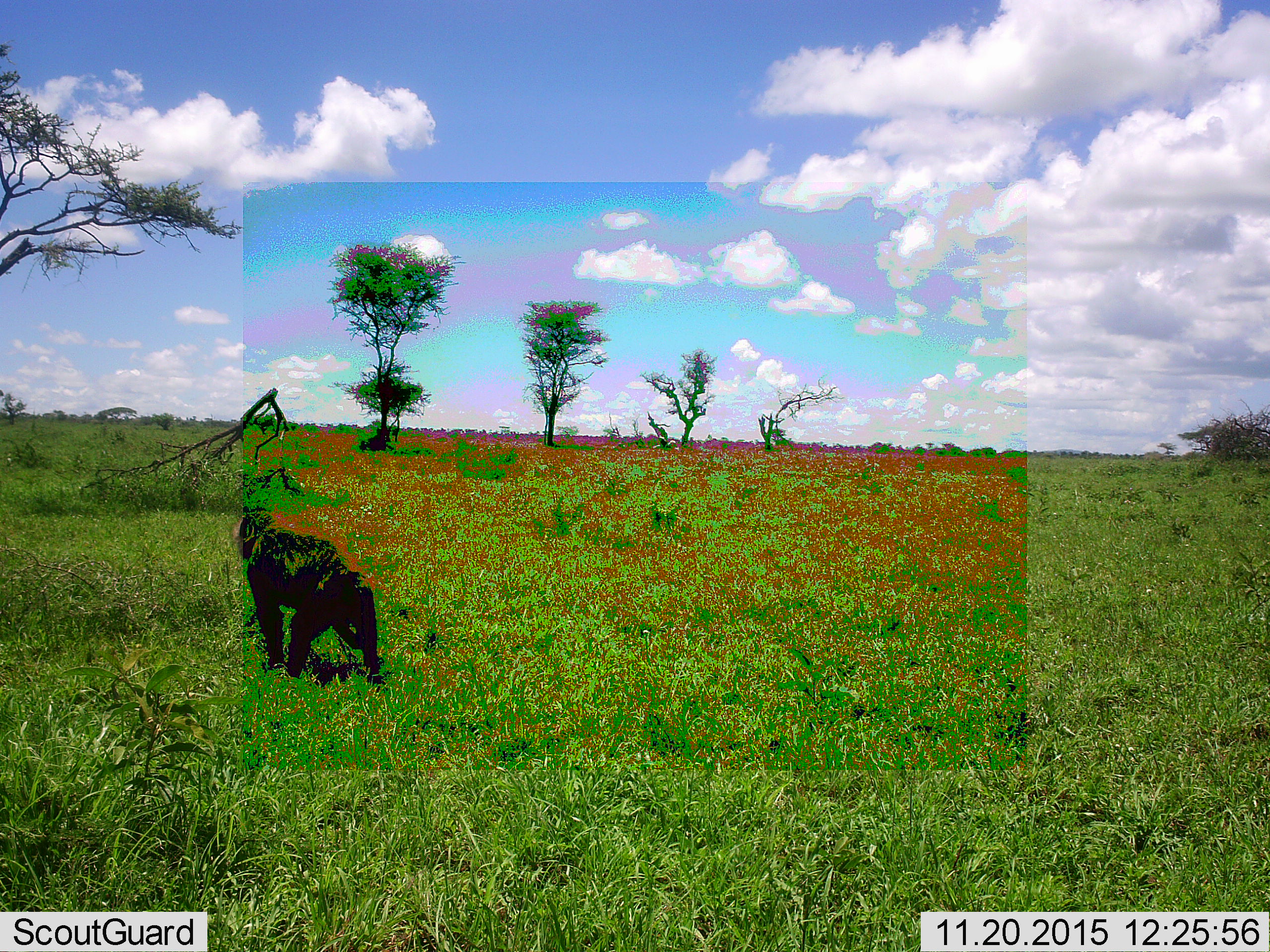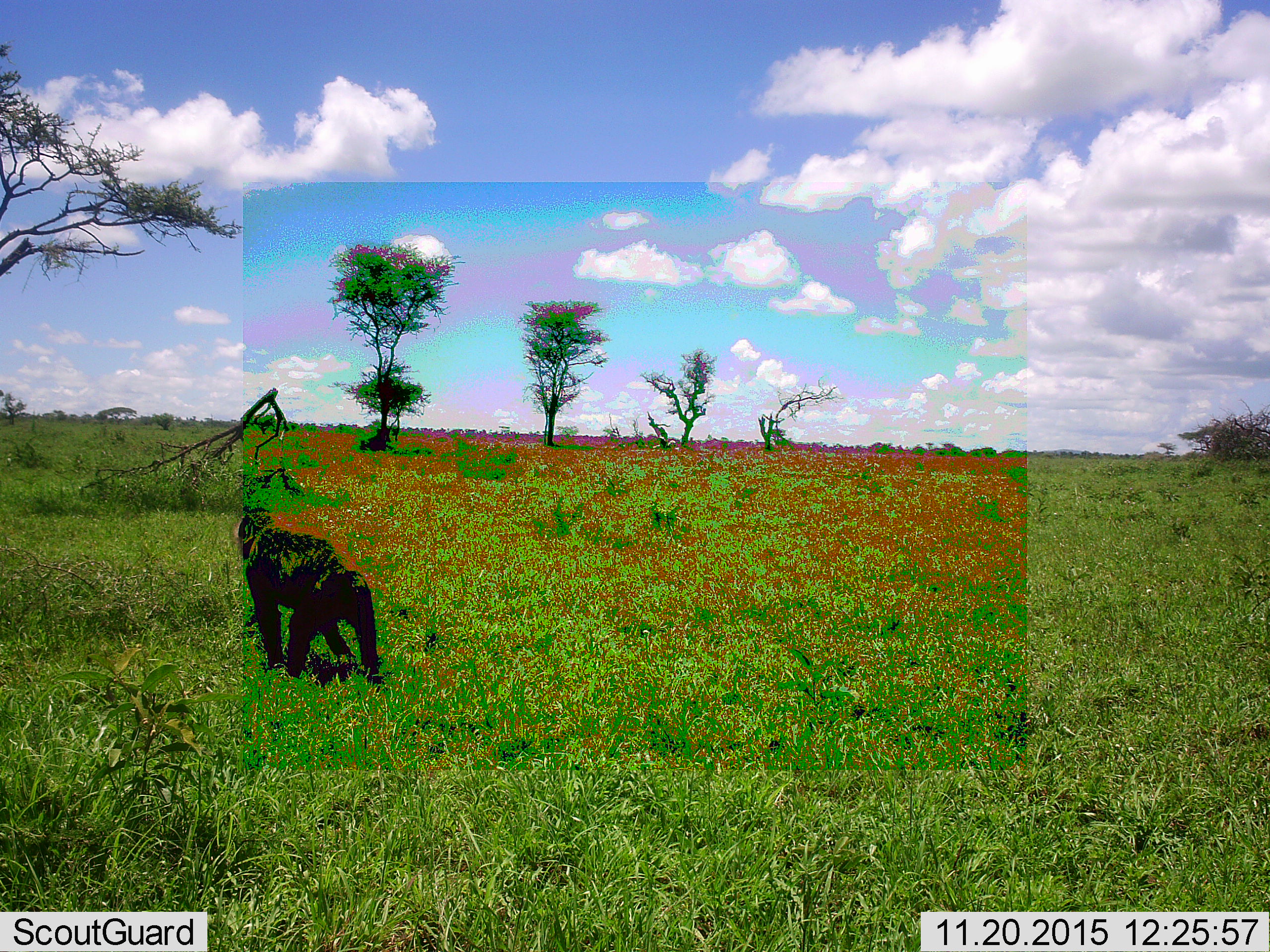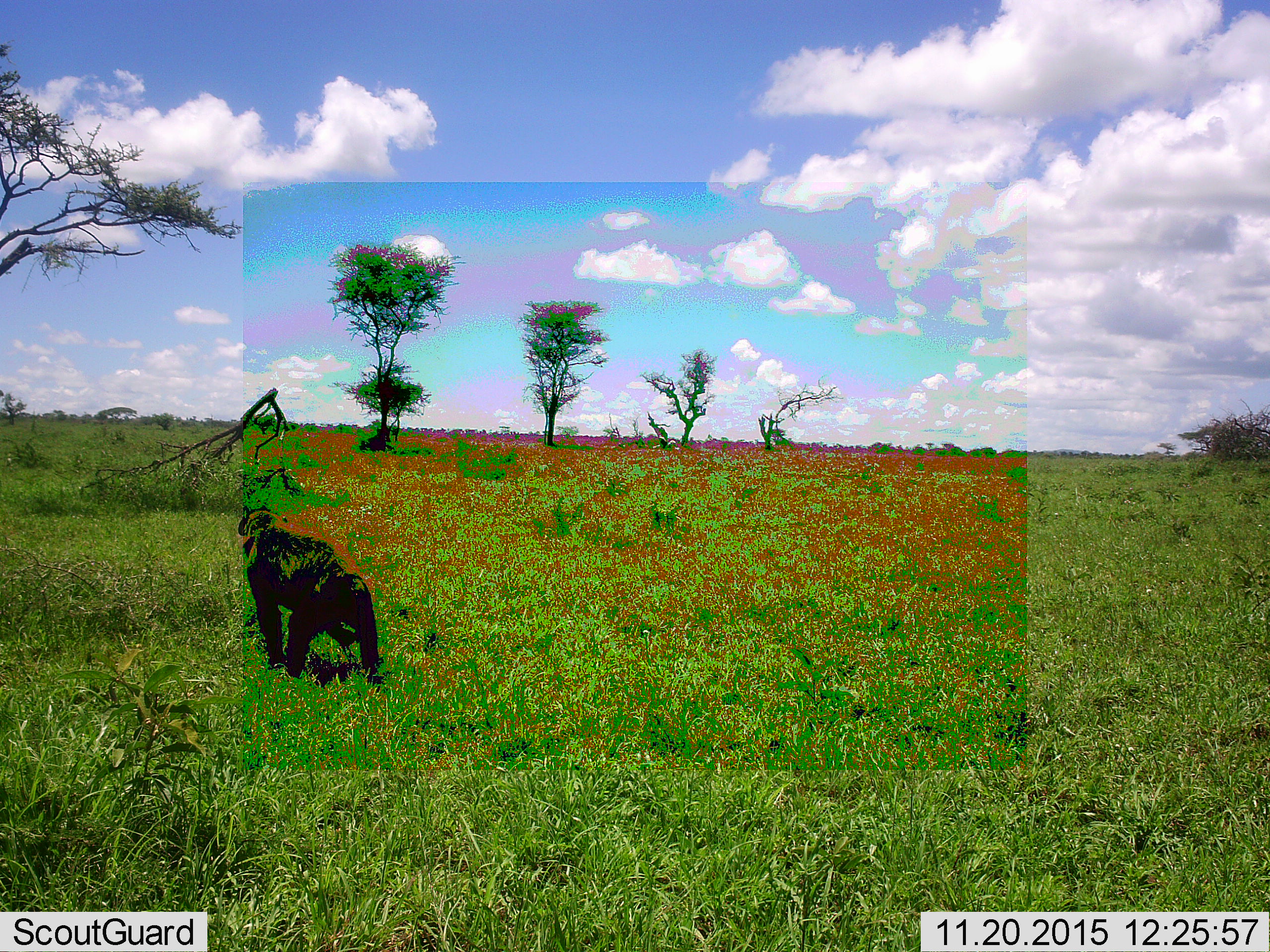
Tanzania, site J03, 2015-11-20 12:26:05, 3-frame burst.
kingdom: Animalia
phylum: Chordata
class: Mammalia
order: Primates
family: Cercopithecidae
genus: Papio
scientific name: Papio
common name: baboon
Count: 1.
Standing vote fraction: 70%.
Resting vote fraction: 0%.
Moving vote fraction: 30%.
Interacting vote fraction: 0%.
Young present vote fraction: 0%.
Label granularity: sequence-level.